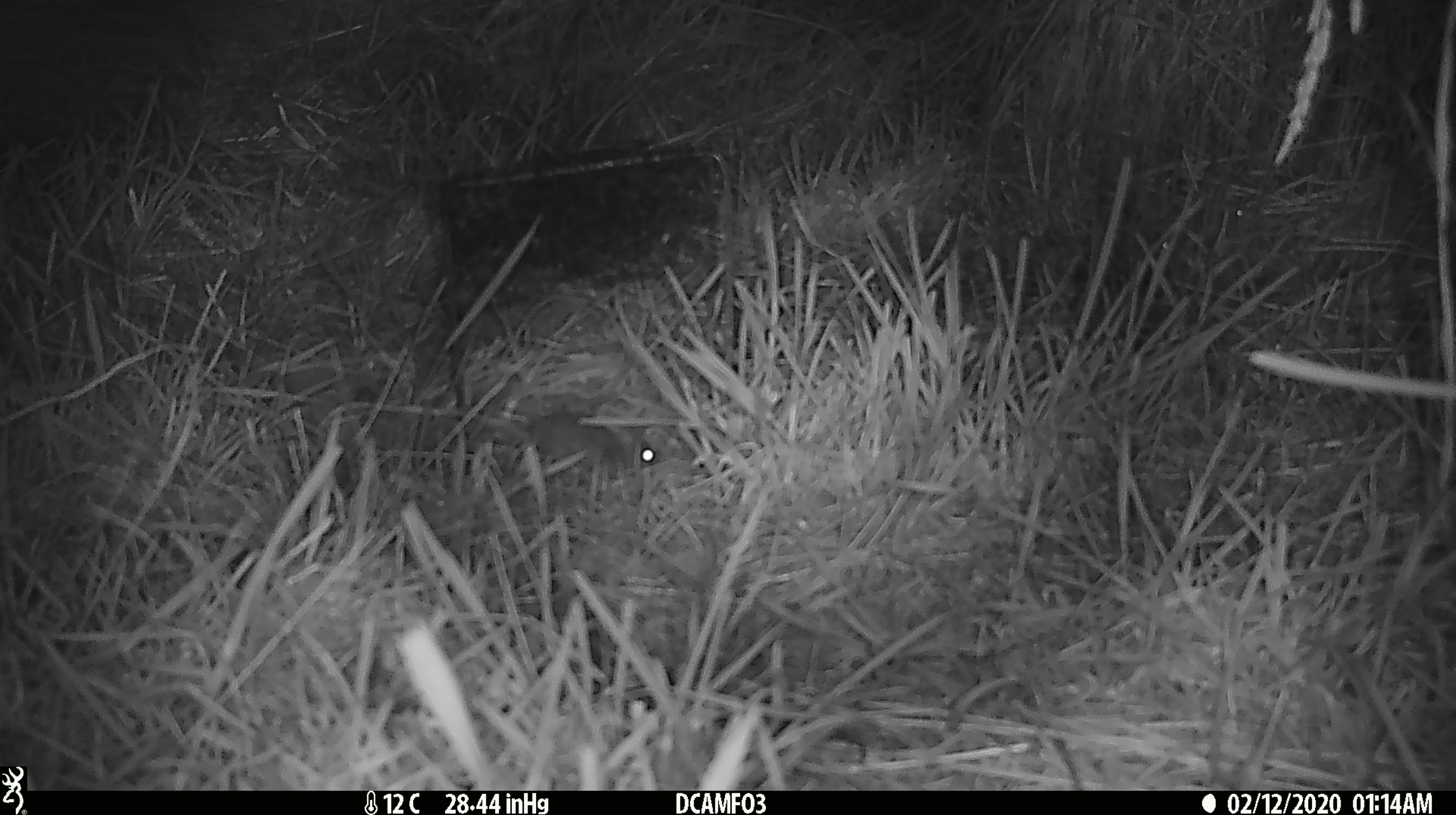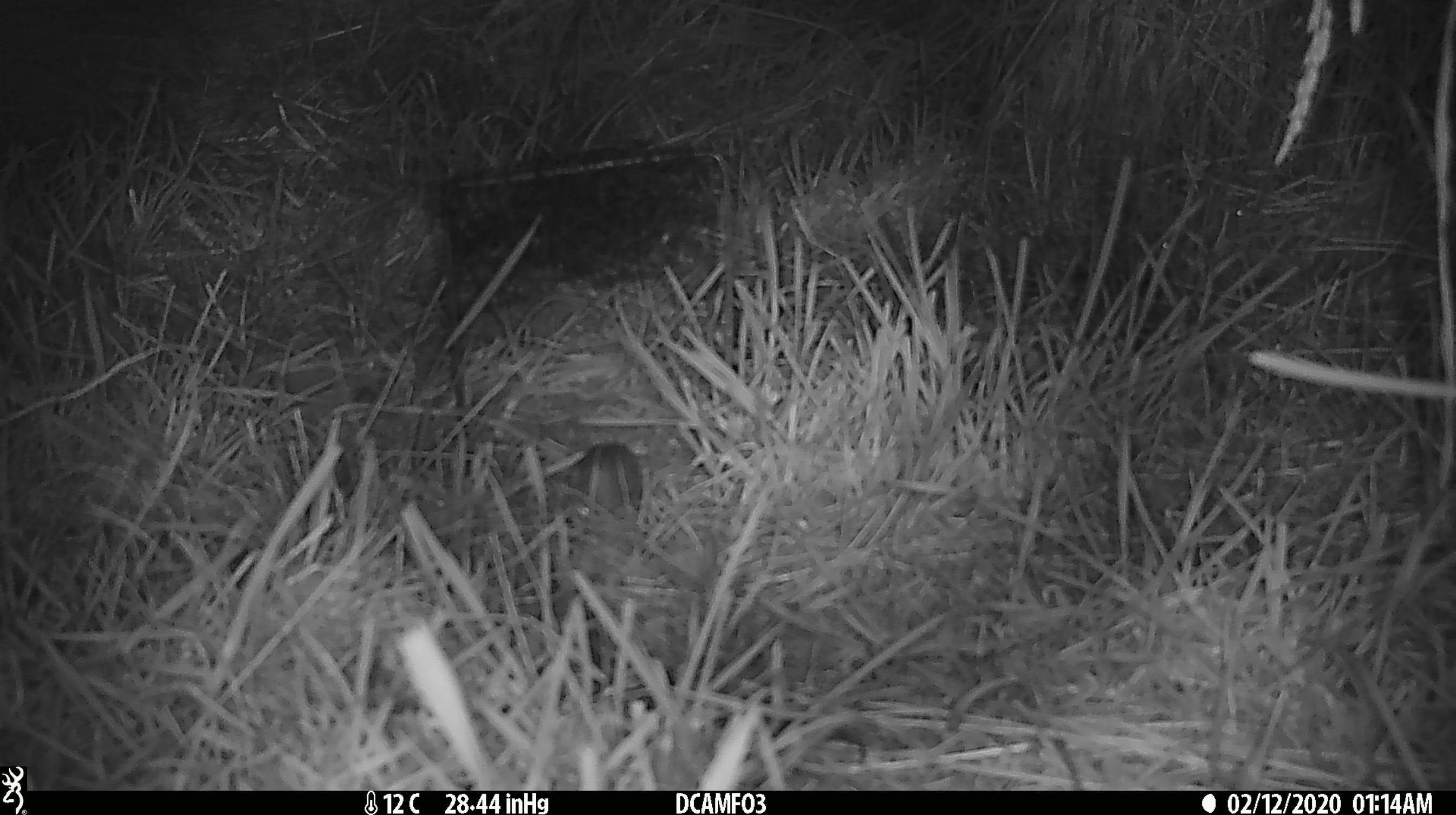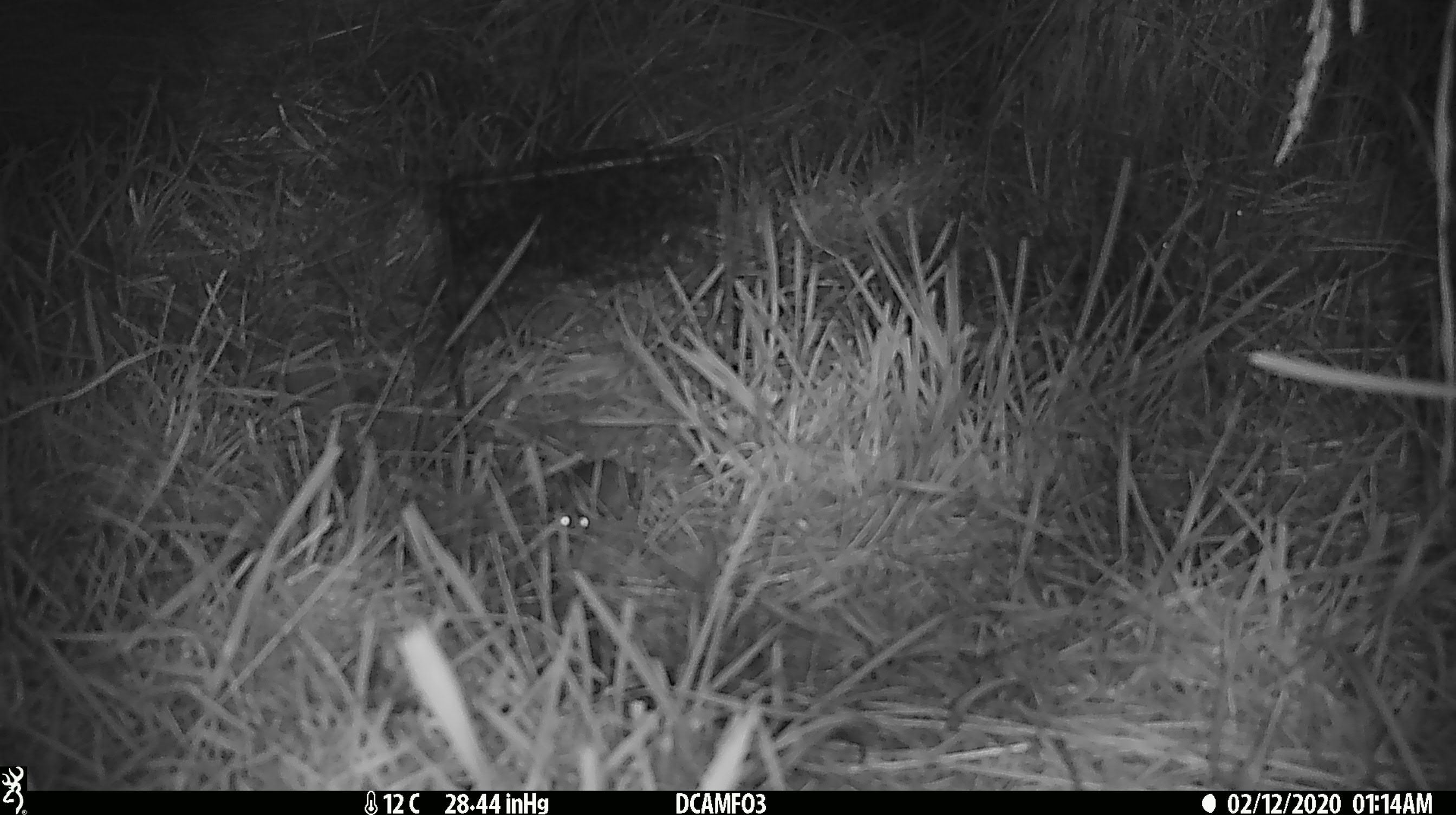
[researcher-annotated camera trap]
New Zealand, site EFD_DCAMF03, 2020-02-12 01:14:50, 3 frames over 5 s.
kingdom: Animalia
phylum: Chordata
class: Mammalia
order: Rodentia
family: Muridae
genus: Mus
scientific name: Mus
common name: mouse